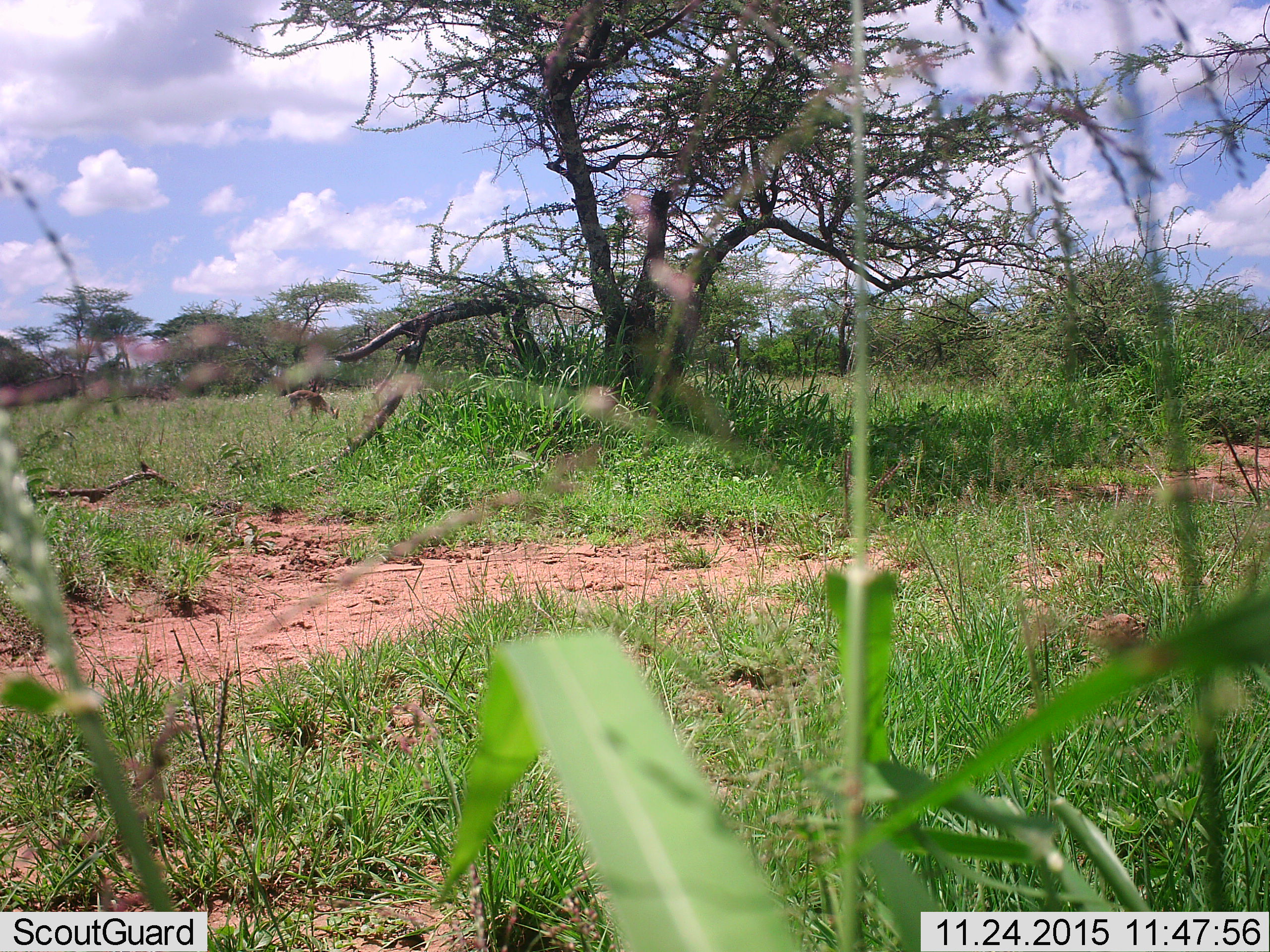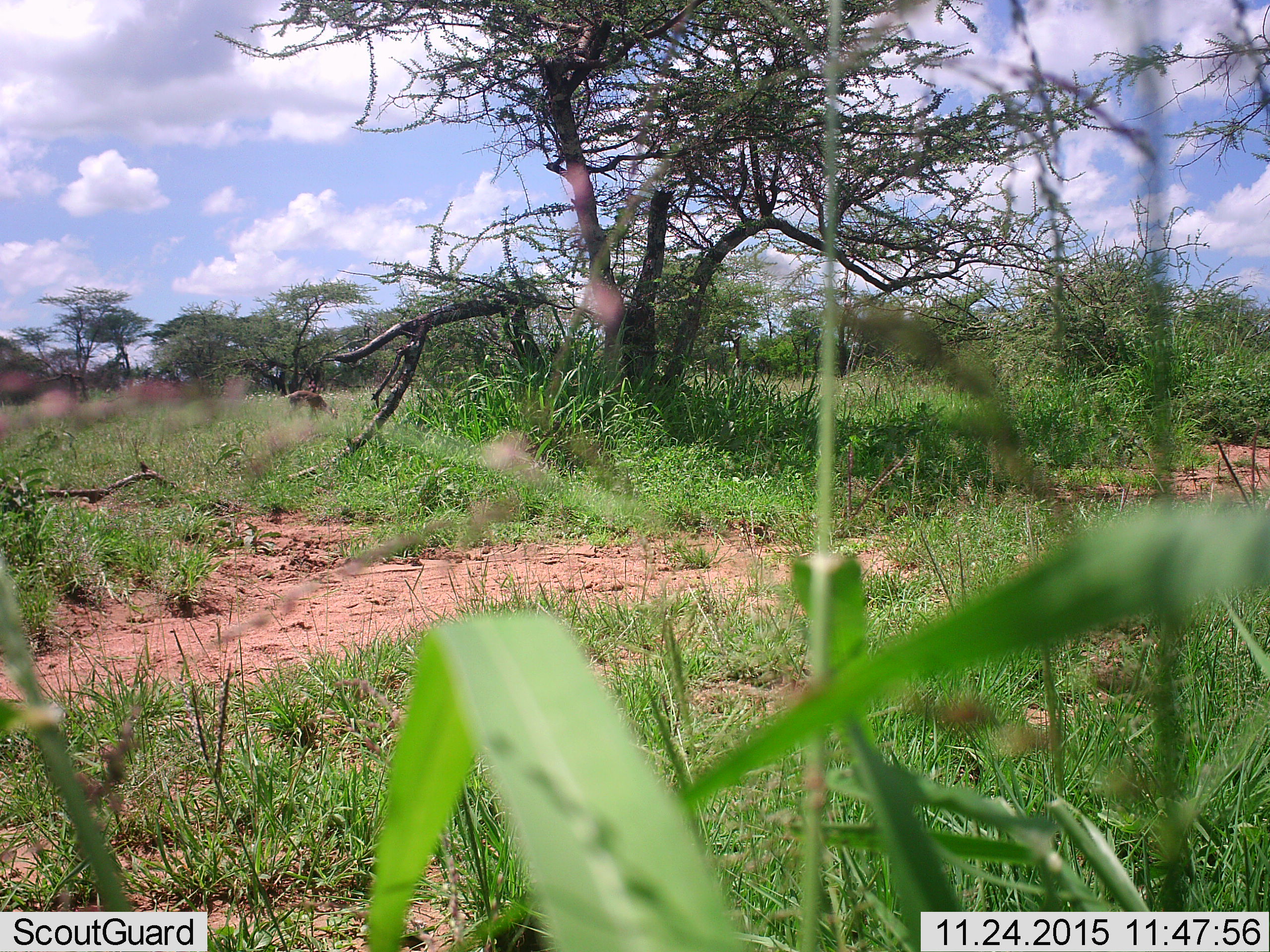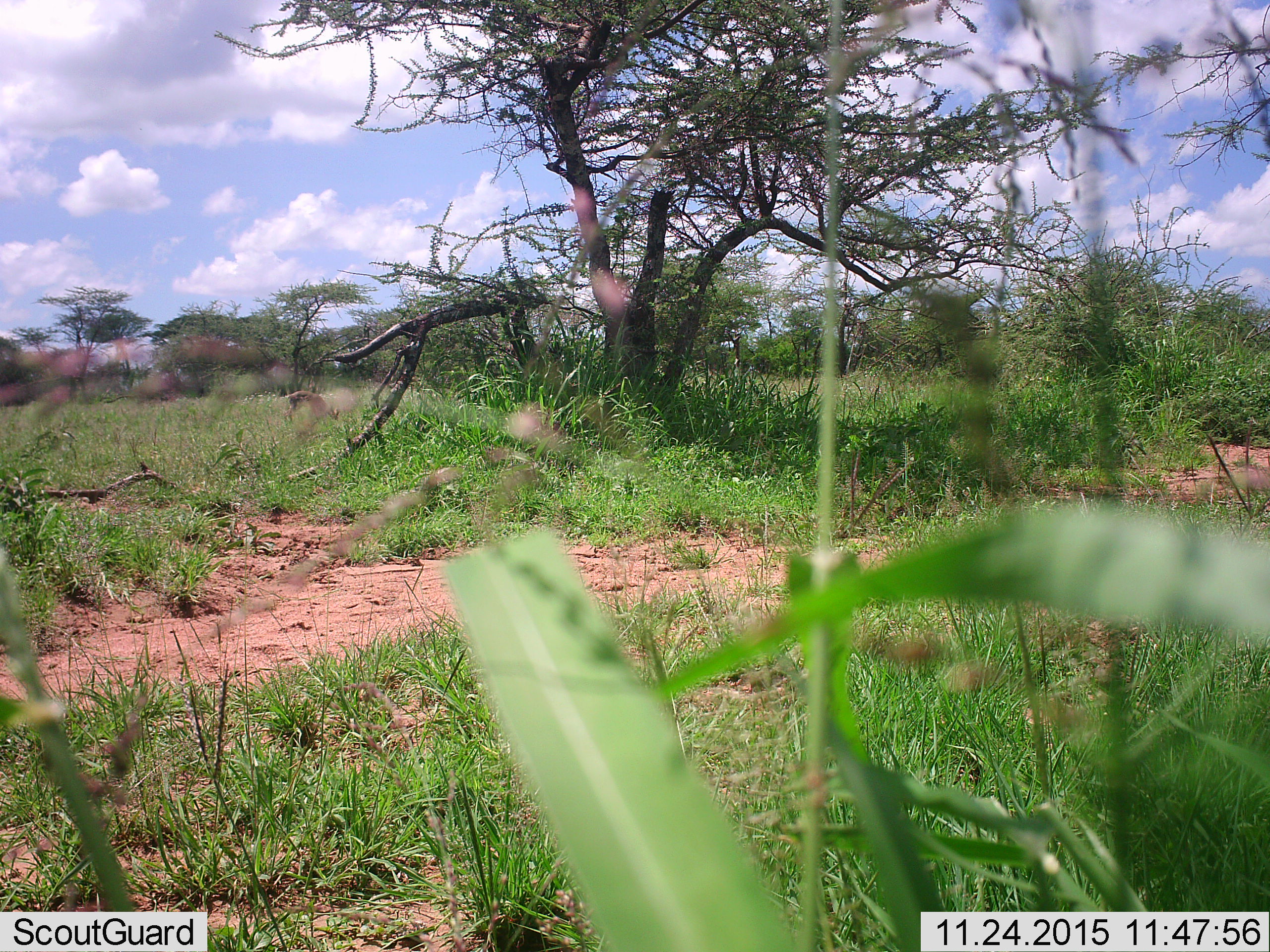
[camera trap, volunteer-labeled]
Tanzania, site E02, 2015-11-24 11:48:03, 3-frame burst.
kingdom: Animalia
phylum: Chordata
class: Mammalia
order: Artiodactyla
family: Bovidae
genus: Madoqua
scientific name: Madoqua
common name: dikdik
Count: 1.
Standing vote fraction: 75%.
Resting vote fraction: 0%.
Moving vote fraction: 0%.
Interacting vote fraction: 0%.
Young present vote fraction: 0%.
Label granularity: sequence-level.